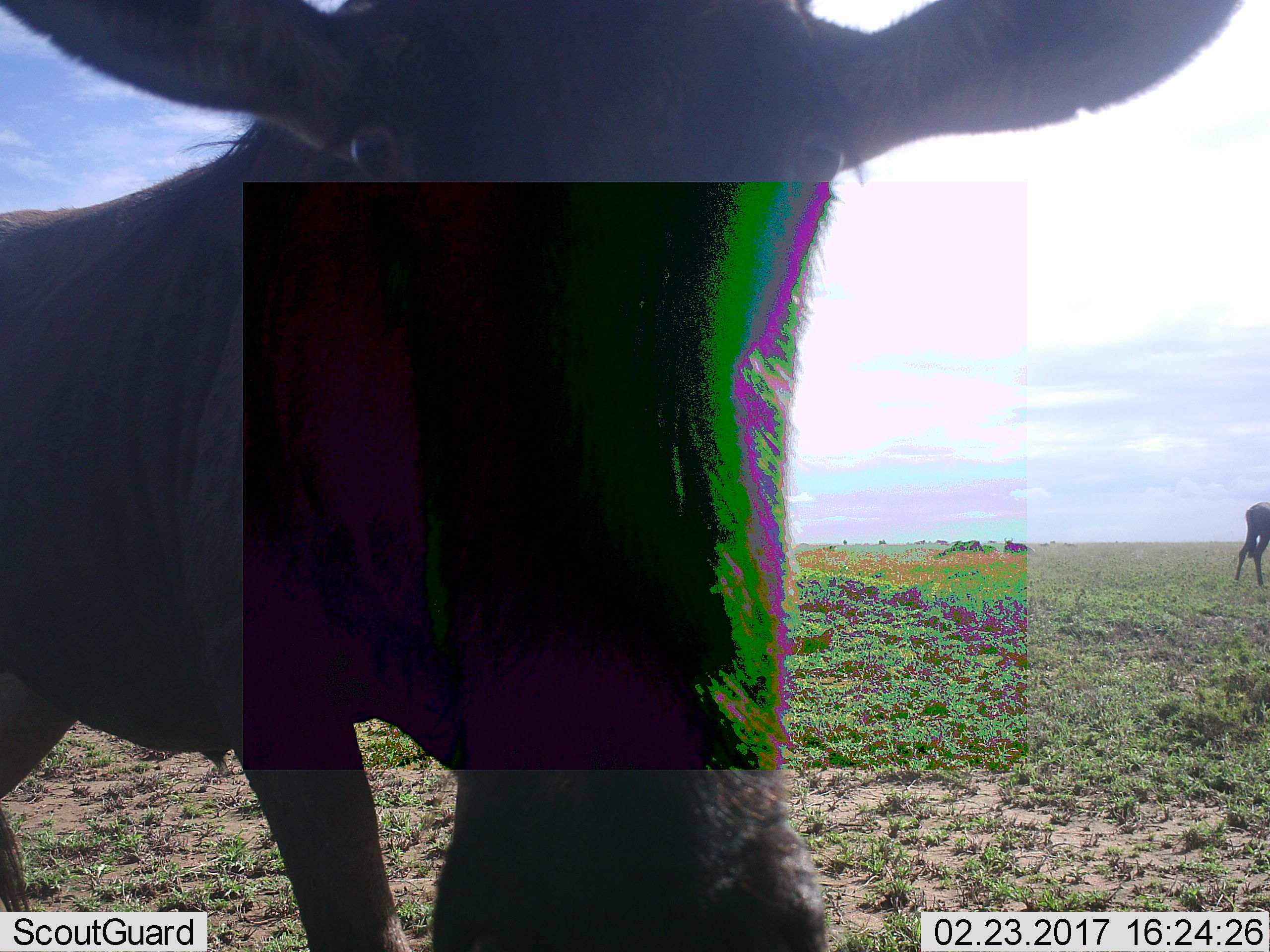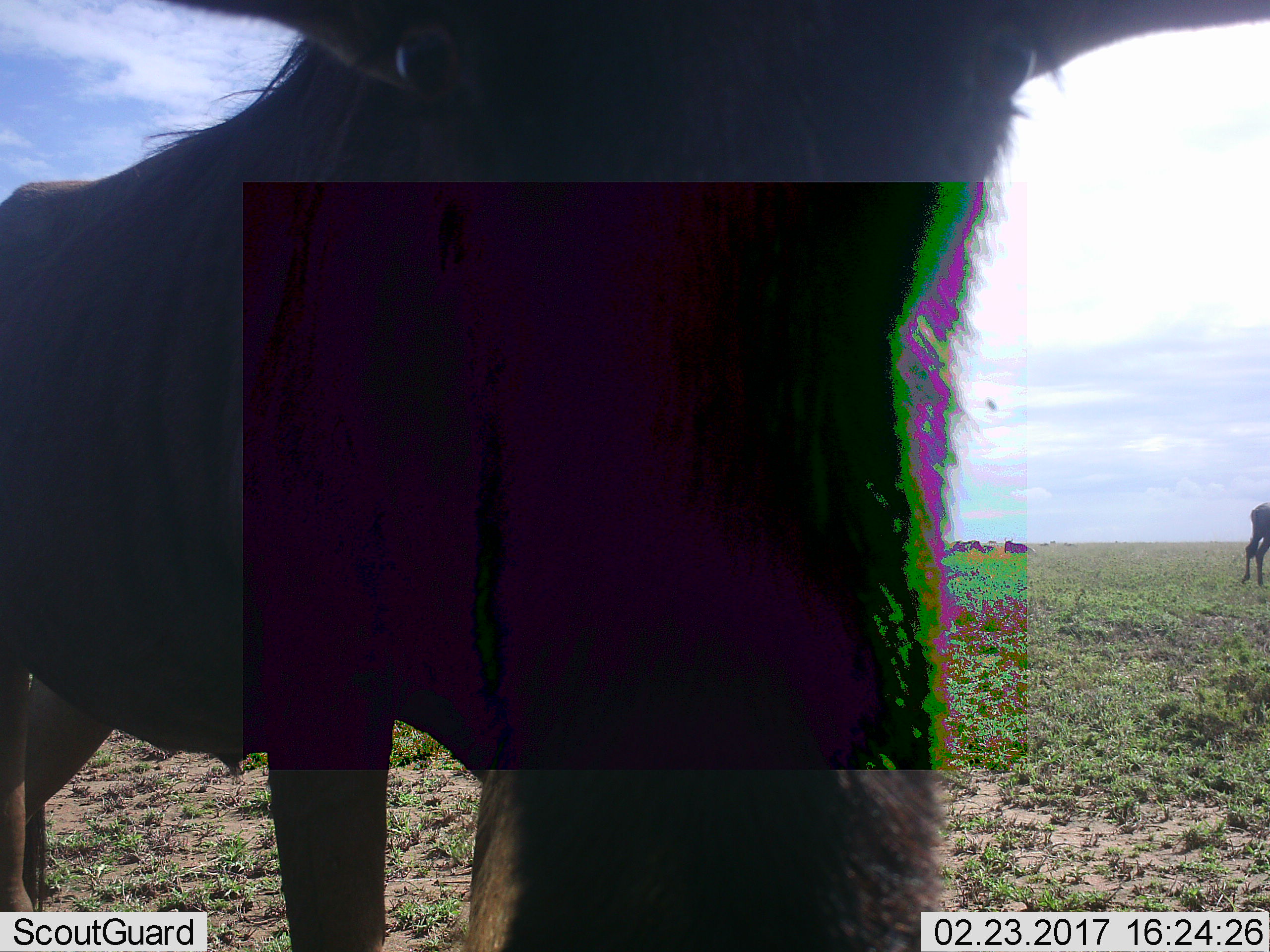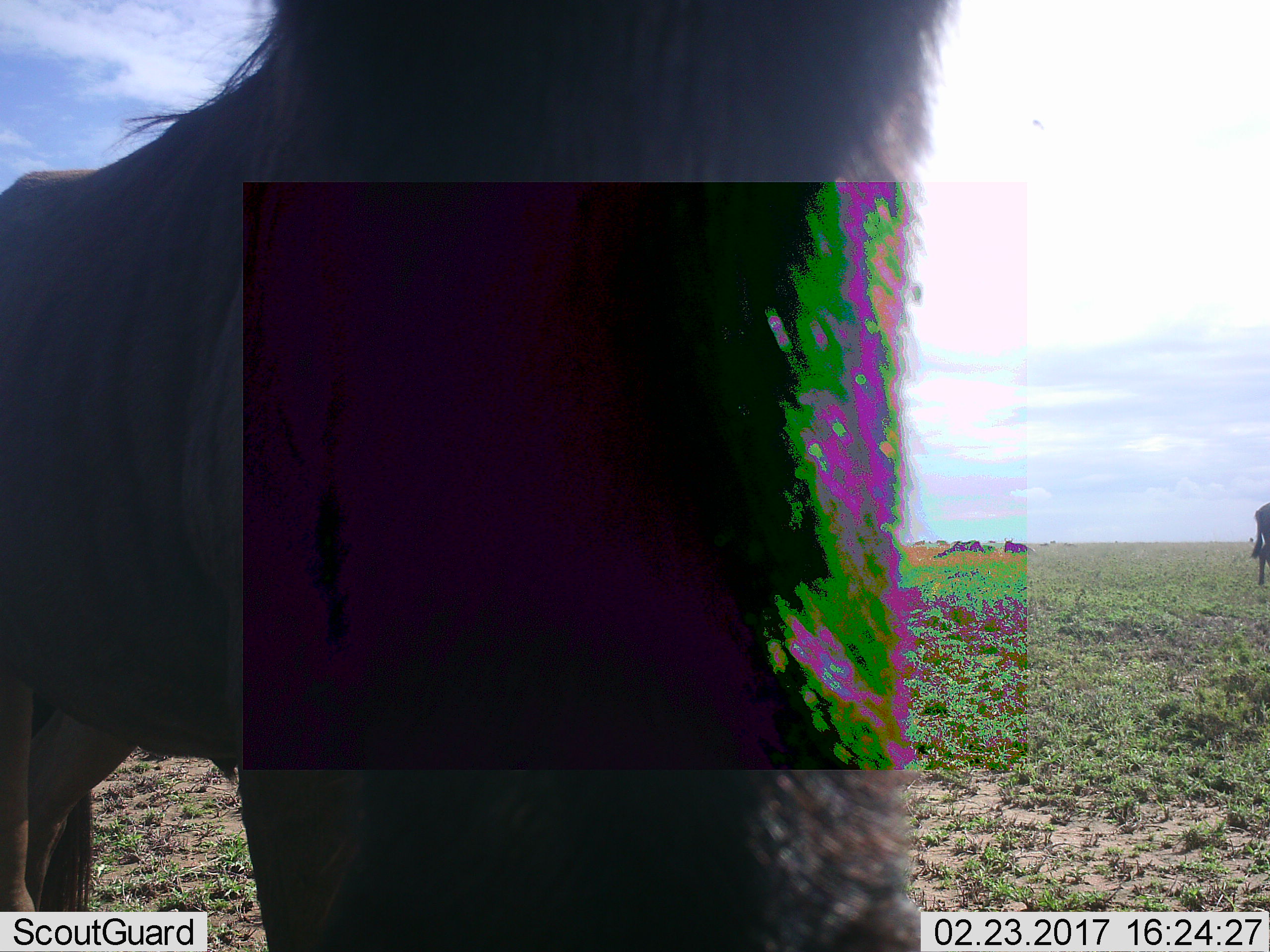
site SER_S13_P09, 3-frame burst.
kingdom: Animalia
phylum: Chordata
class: Mammalia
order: Artiodactyla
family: Bovidae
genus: Connochaetes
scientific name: Connochaetes taurinus taurinus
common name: blue wildebeest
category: wildebeestblue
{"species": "wildebeestblue (blue wildebeest) (Connochaetes taurinus taurinus)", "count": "4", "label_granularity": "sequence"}